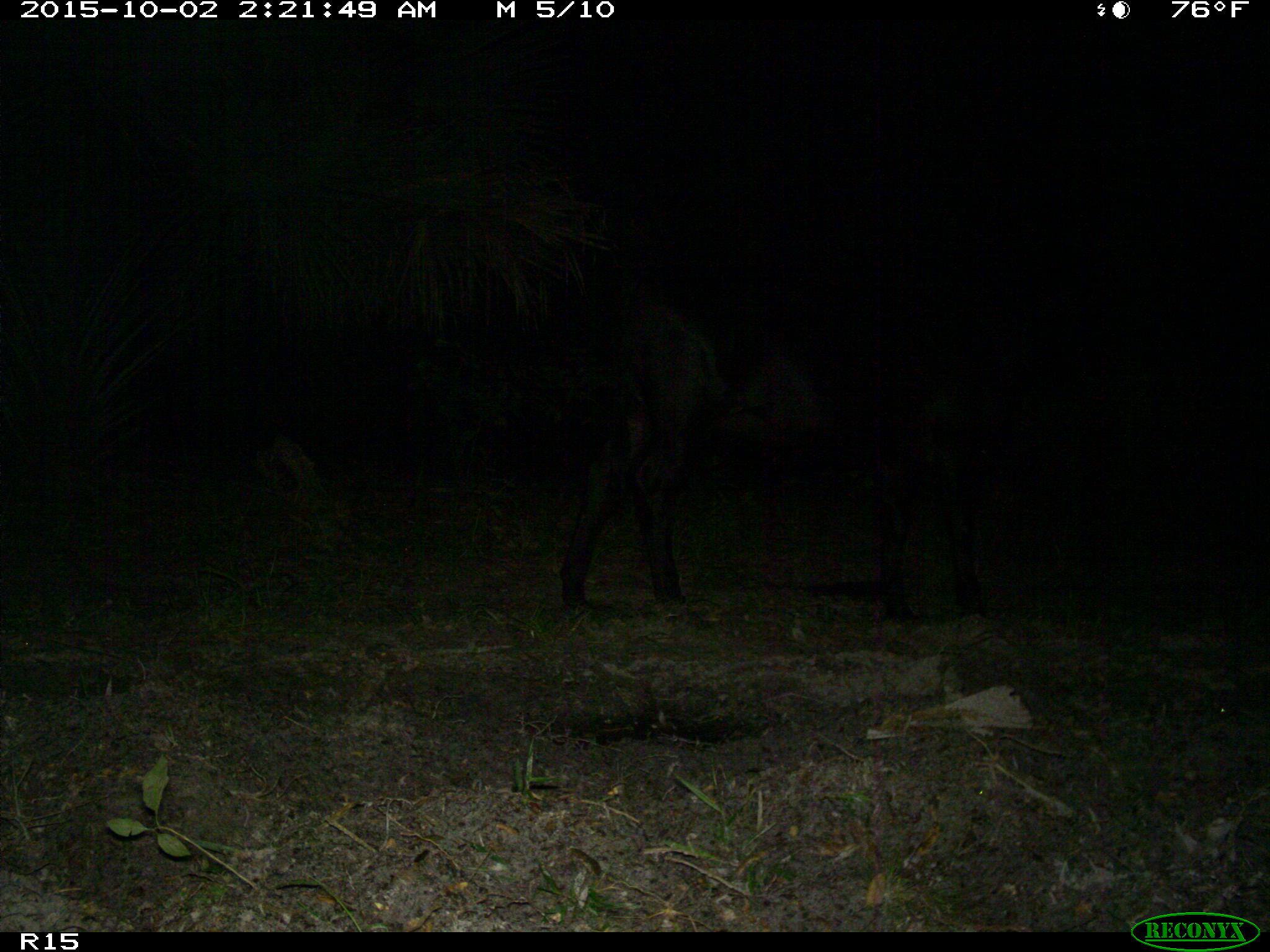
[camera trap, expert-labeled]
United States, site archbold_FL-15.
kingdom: Animalia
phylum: Chordata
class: Mammalia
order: Artiodactyla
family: Bovidae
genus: Bos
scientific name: Bos taurus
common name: domestic cow